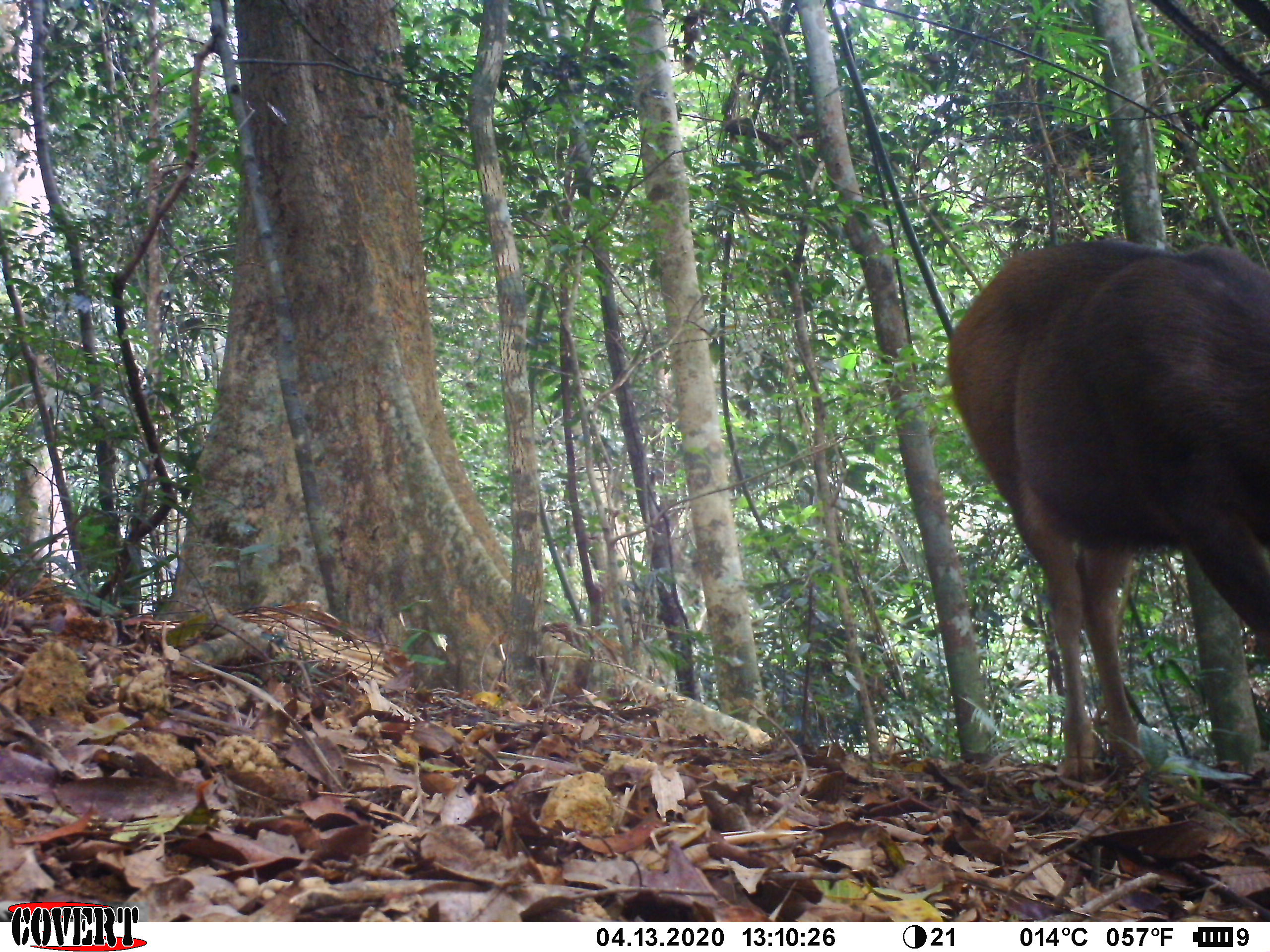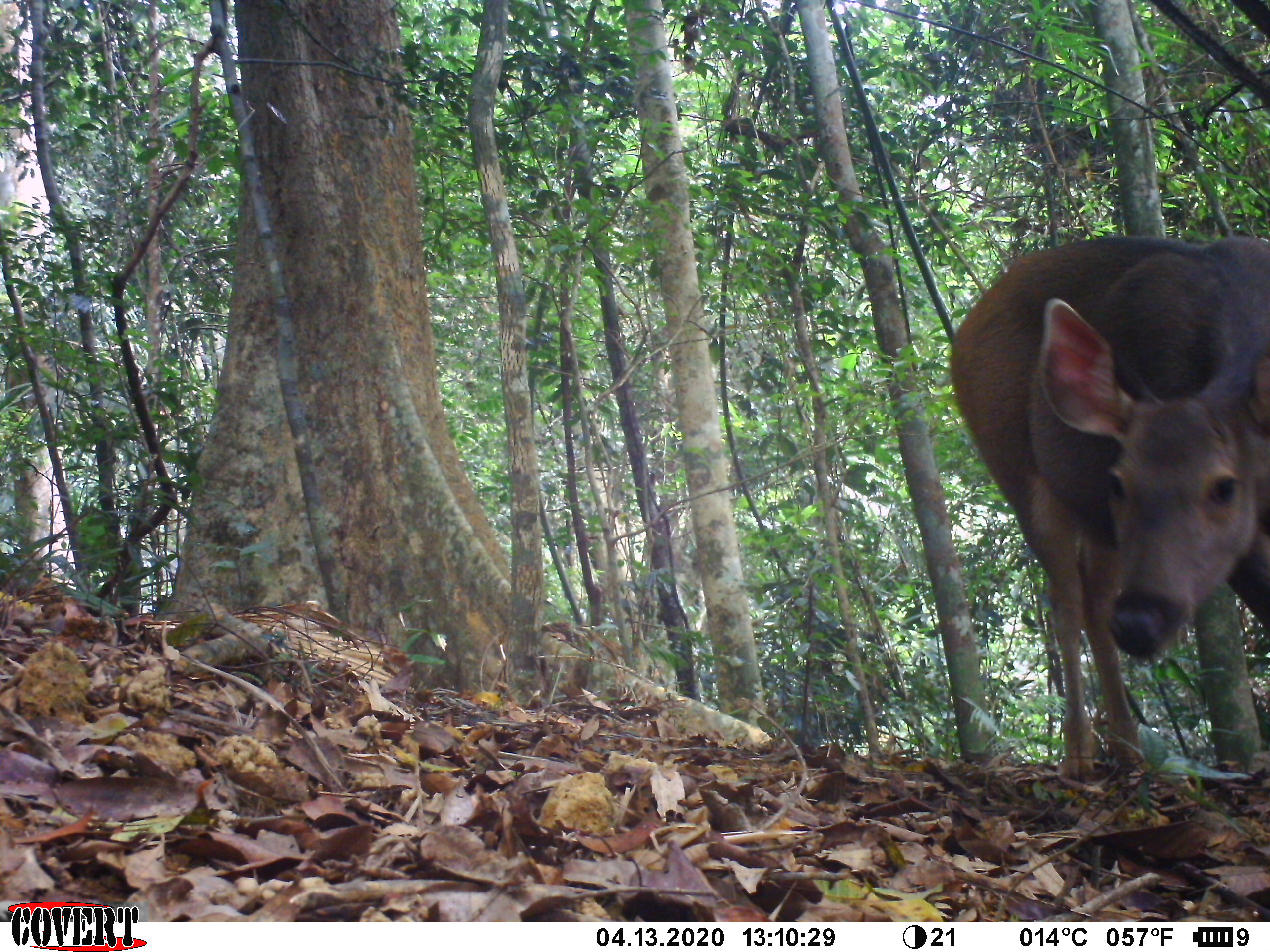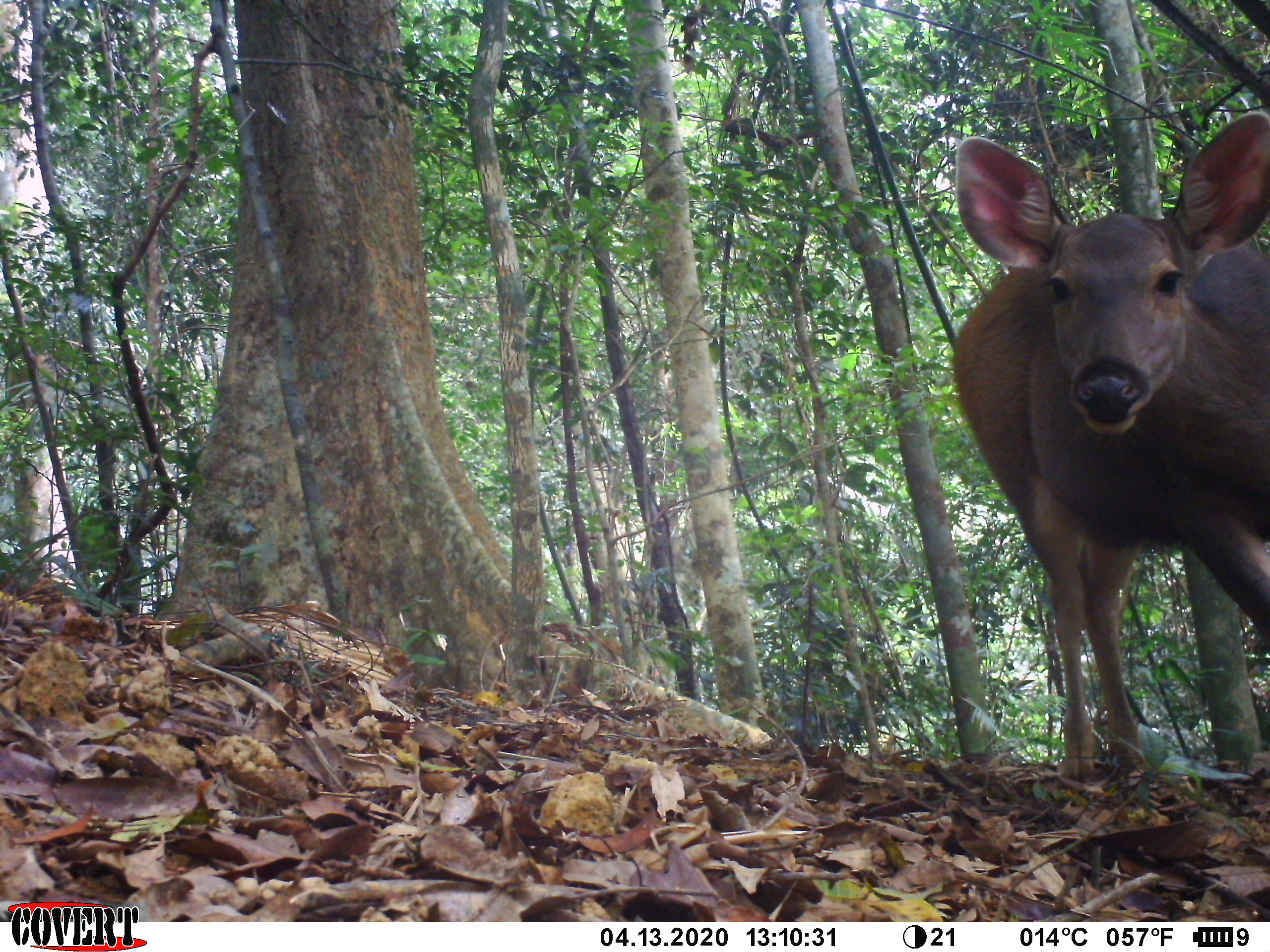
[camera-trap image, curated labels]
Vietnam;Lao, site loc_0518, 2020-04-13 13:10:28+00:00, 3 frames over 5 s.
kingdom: Animalia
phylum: Chordata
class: Mammalia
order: Artiodactyla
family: Cervidae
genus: Rusa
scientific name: Rusa unicolor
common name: sambar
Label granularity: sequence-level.